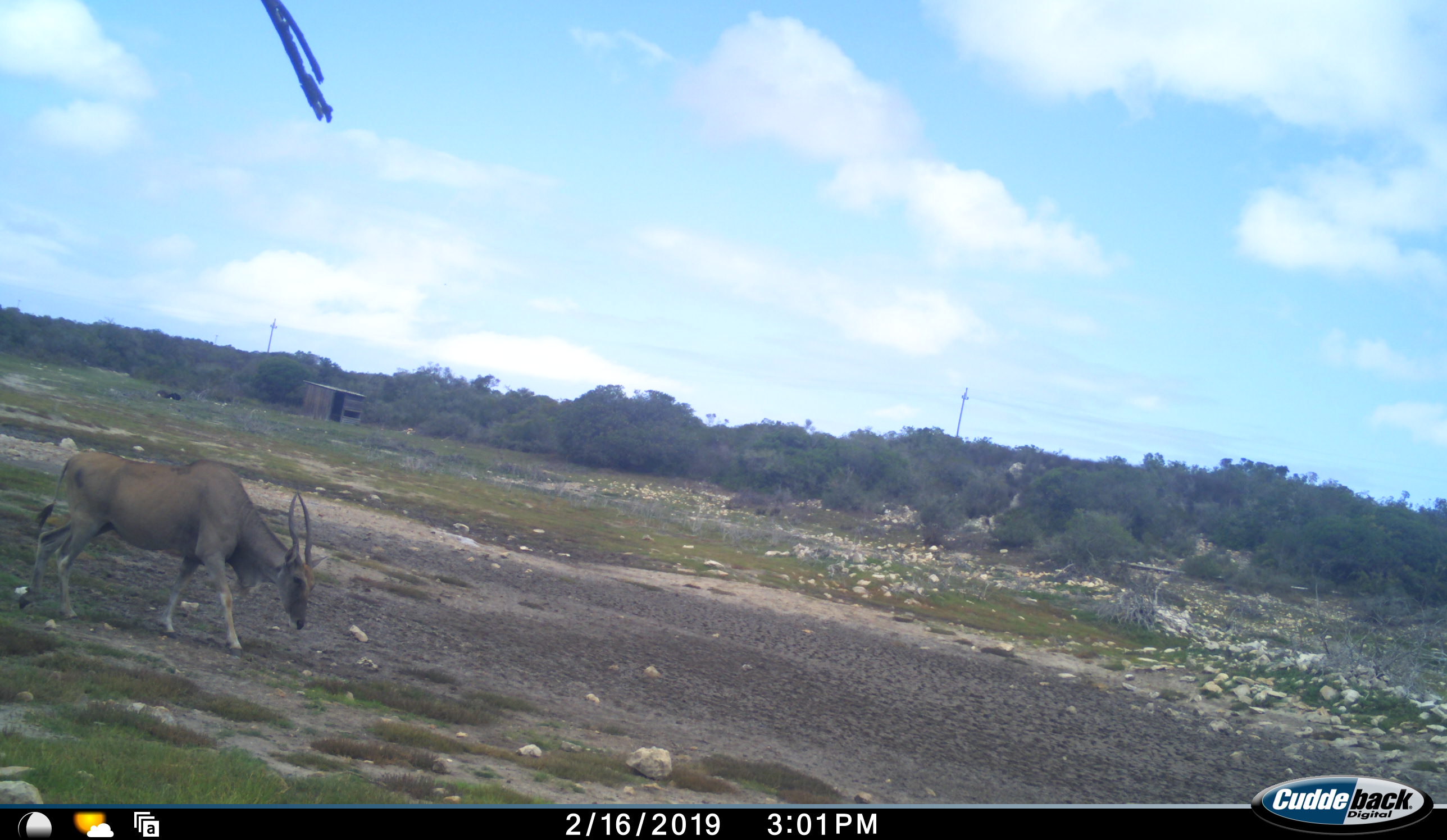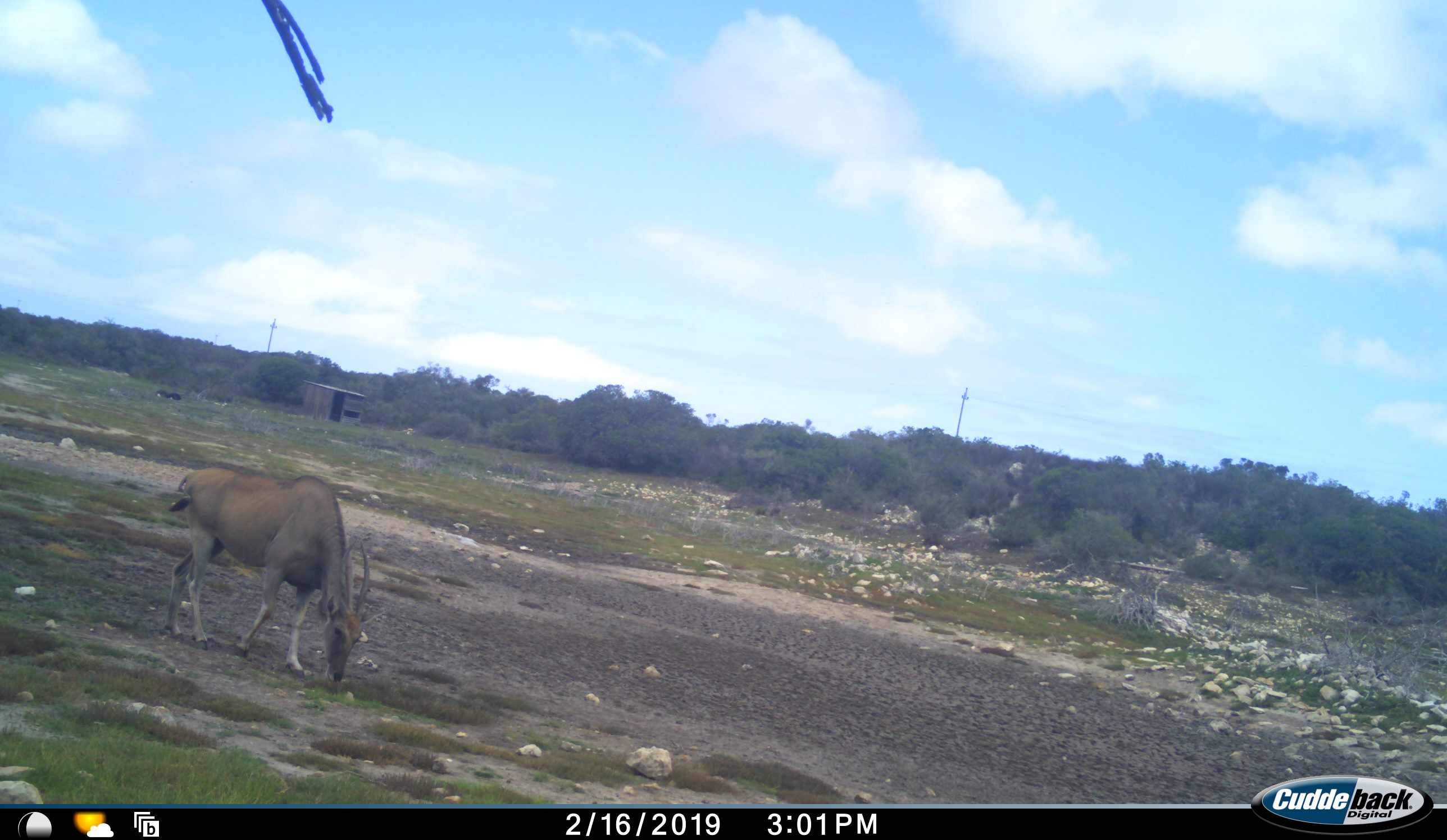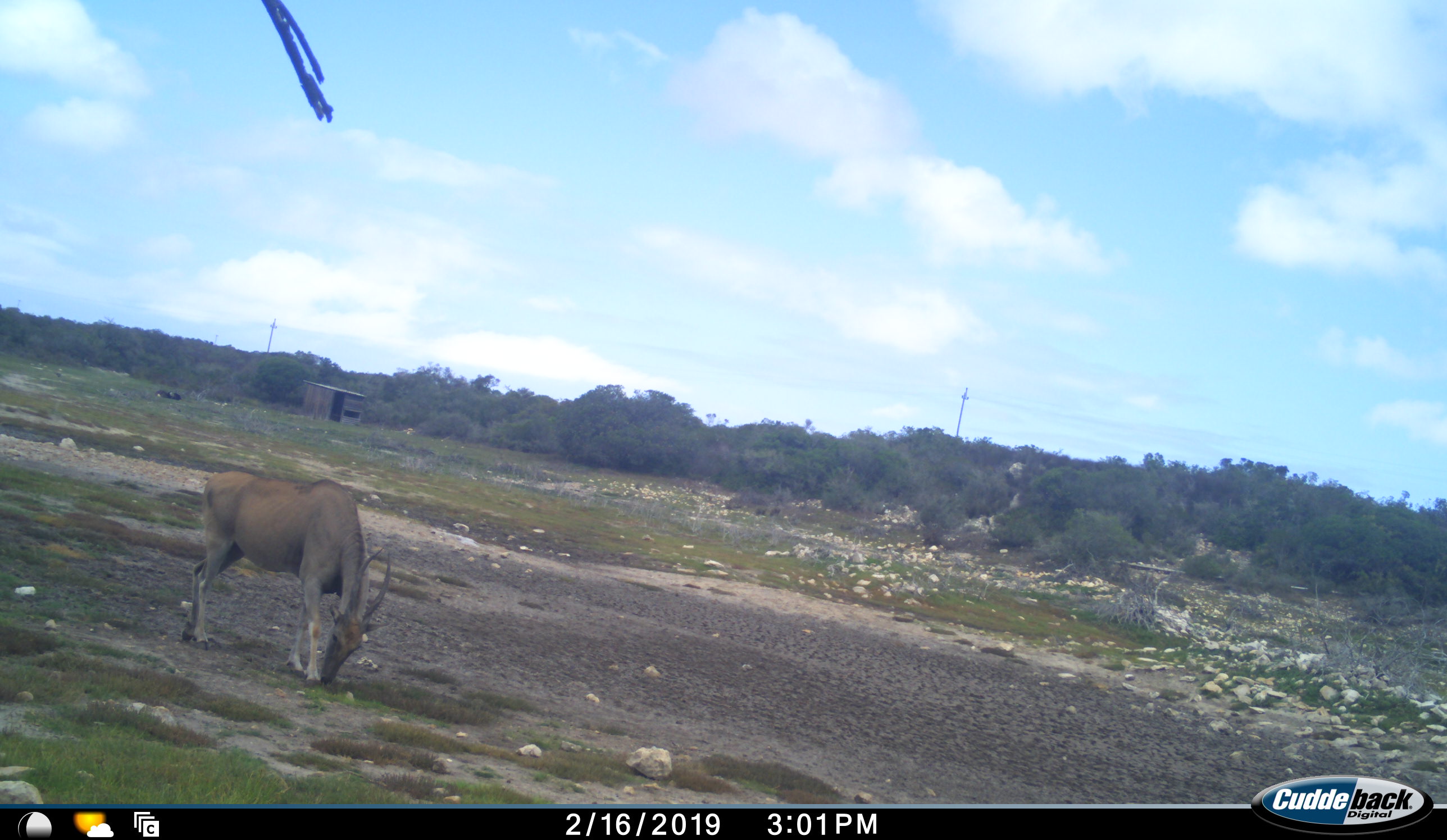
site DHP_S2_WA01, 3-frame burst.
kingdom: Animalia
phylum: Chordata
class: Mammalia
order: Artiodactyla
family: Bovidae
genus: Tragelaphus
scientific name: Tragelaphus oryx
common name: eland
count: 1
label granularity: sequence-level